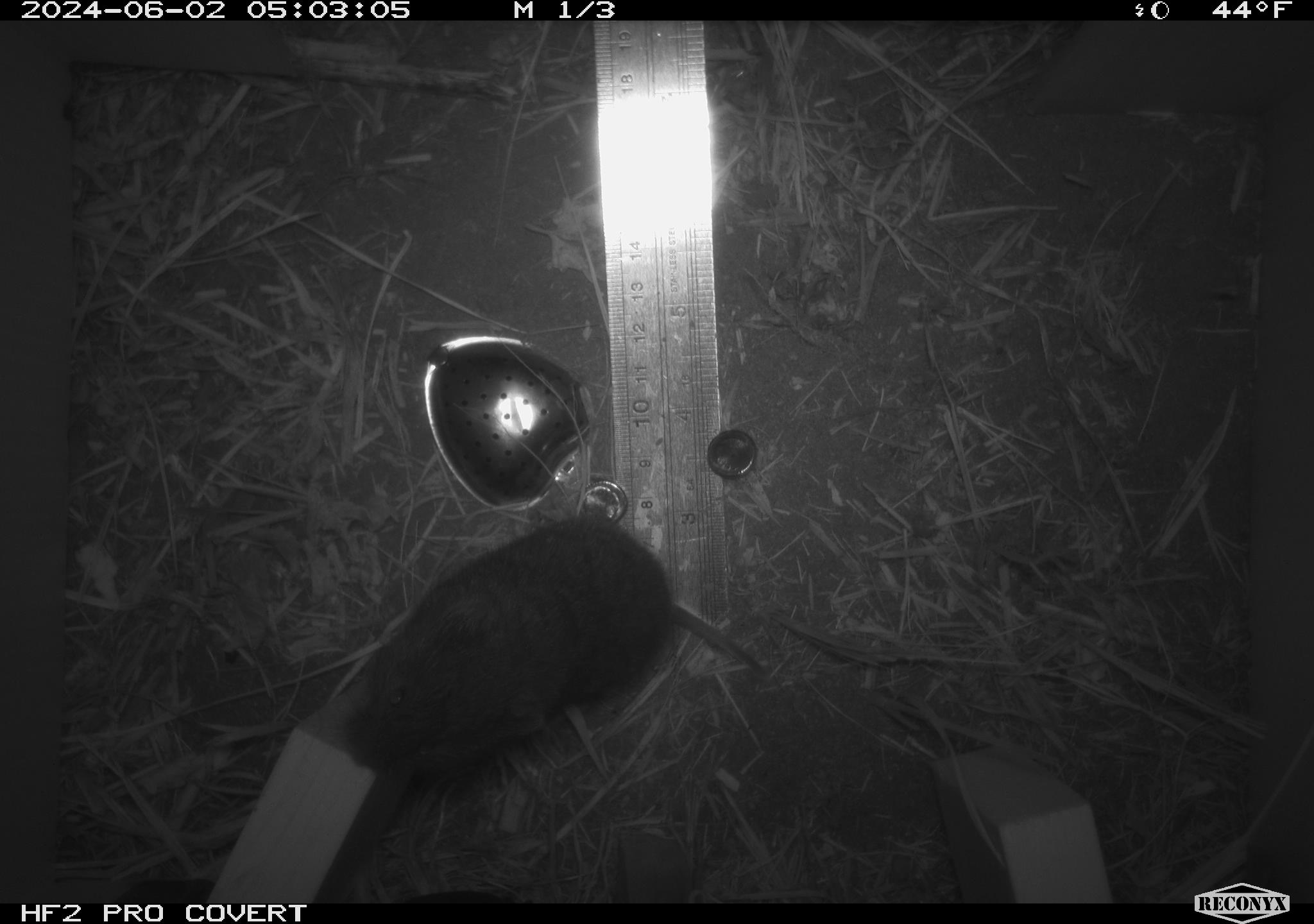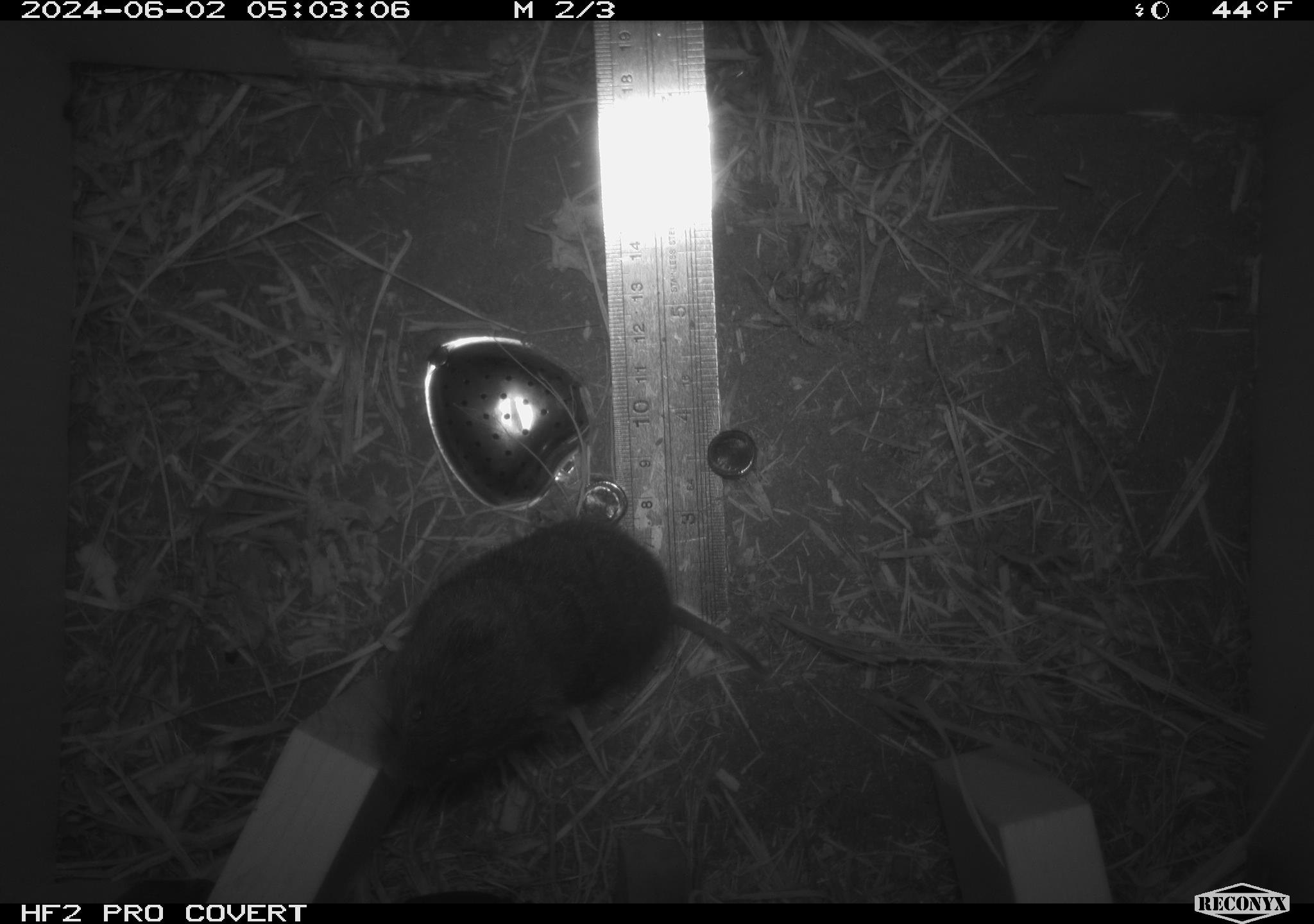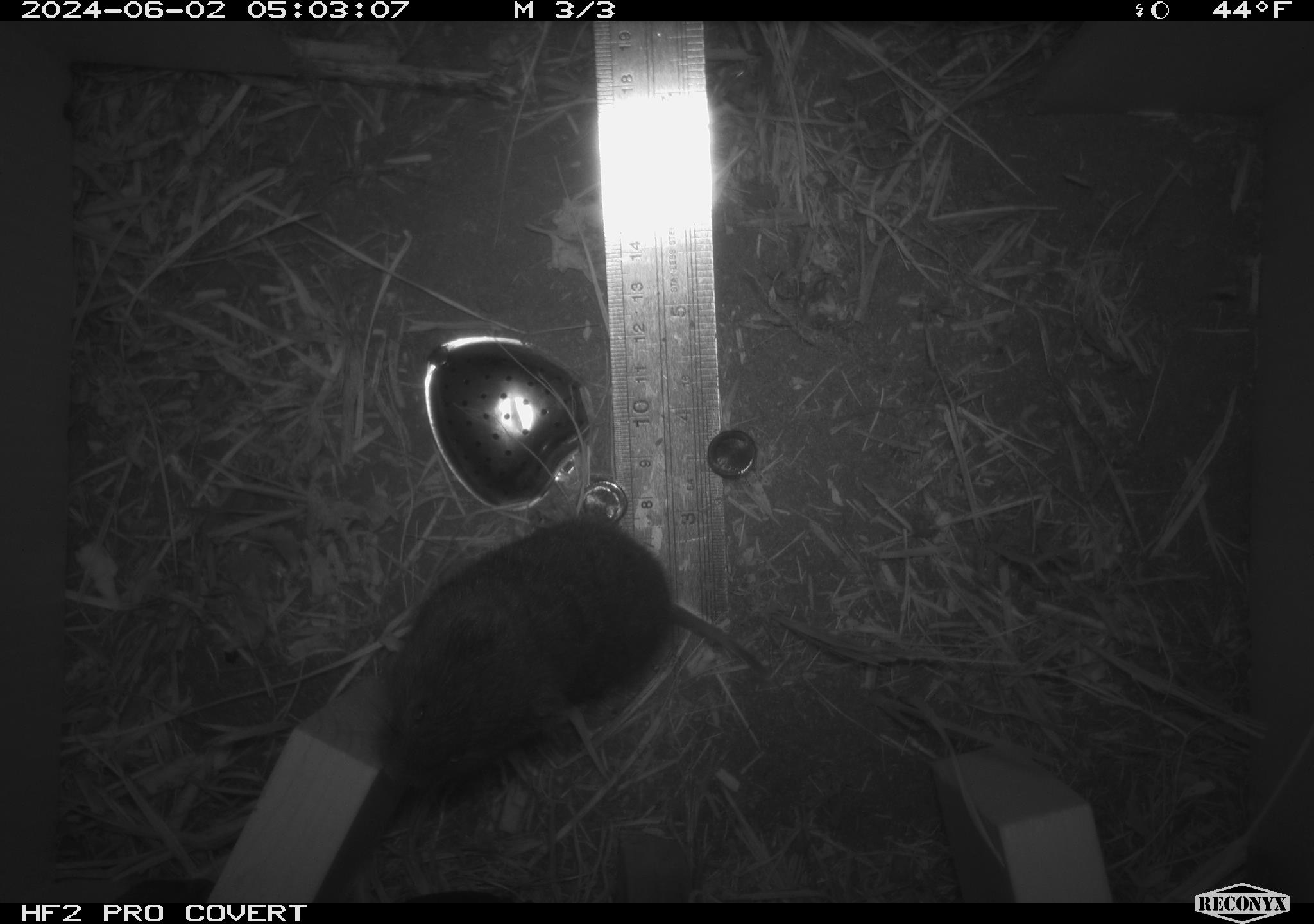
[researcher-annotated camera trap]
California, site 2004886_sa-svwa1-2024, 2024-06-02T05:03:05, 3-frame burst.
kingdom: Animalia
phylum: Chordata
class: Mammalia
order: Rodentia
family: Cricetidae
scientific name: Arvicolinae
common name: voles, lemmings, and muskrats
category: arvicolinae subfamily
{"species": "arvicolinae subfamily (voles, lemmings, and muskrats) (Arvicolinae)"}